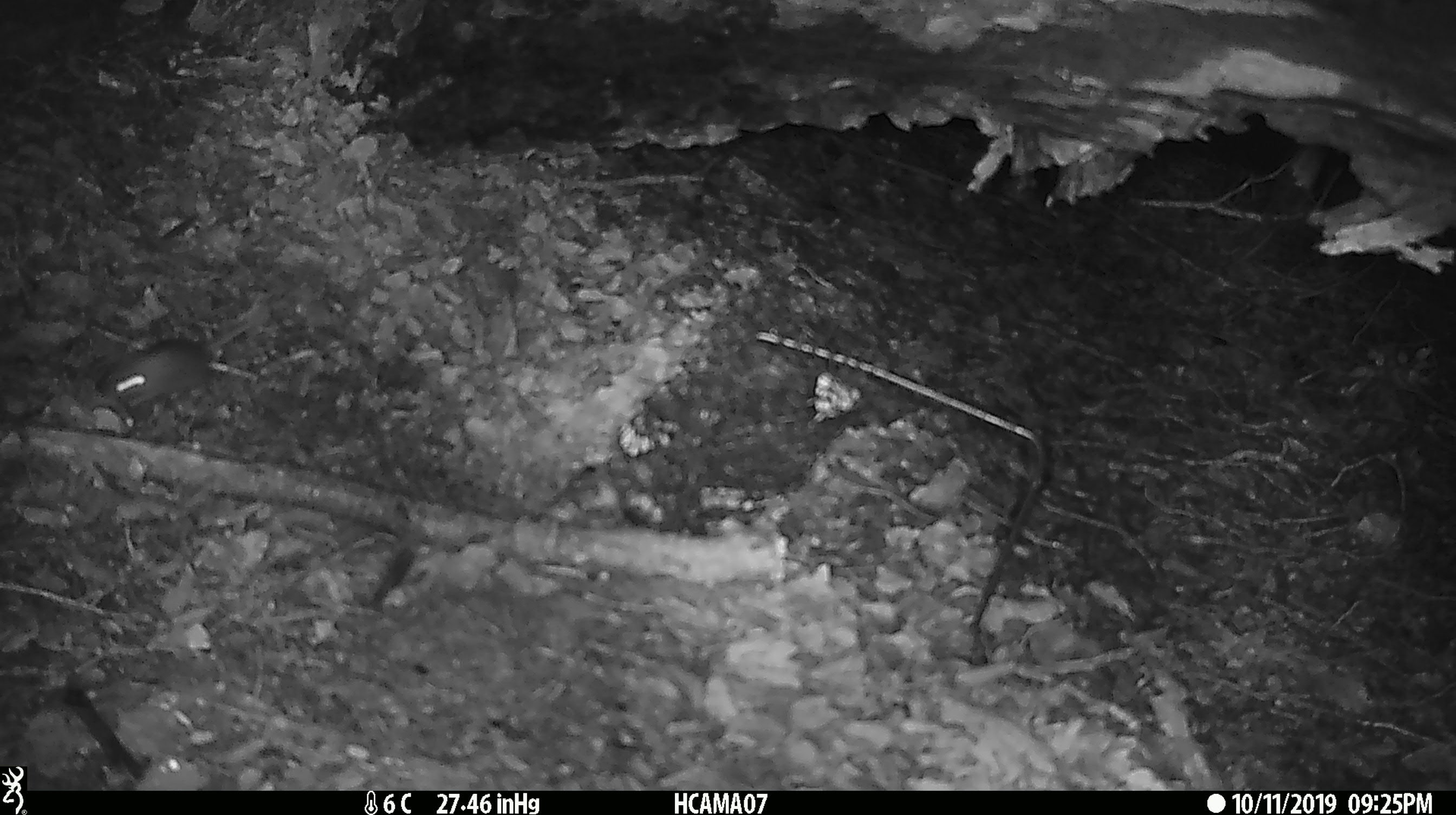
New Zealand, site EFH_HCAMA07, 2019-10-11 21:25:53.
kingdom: Animalia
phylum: Chordata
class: Mammalia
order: Rodentia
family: Muridae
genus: Mus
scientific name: Mus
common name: mouse